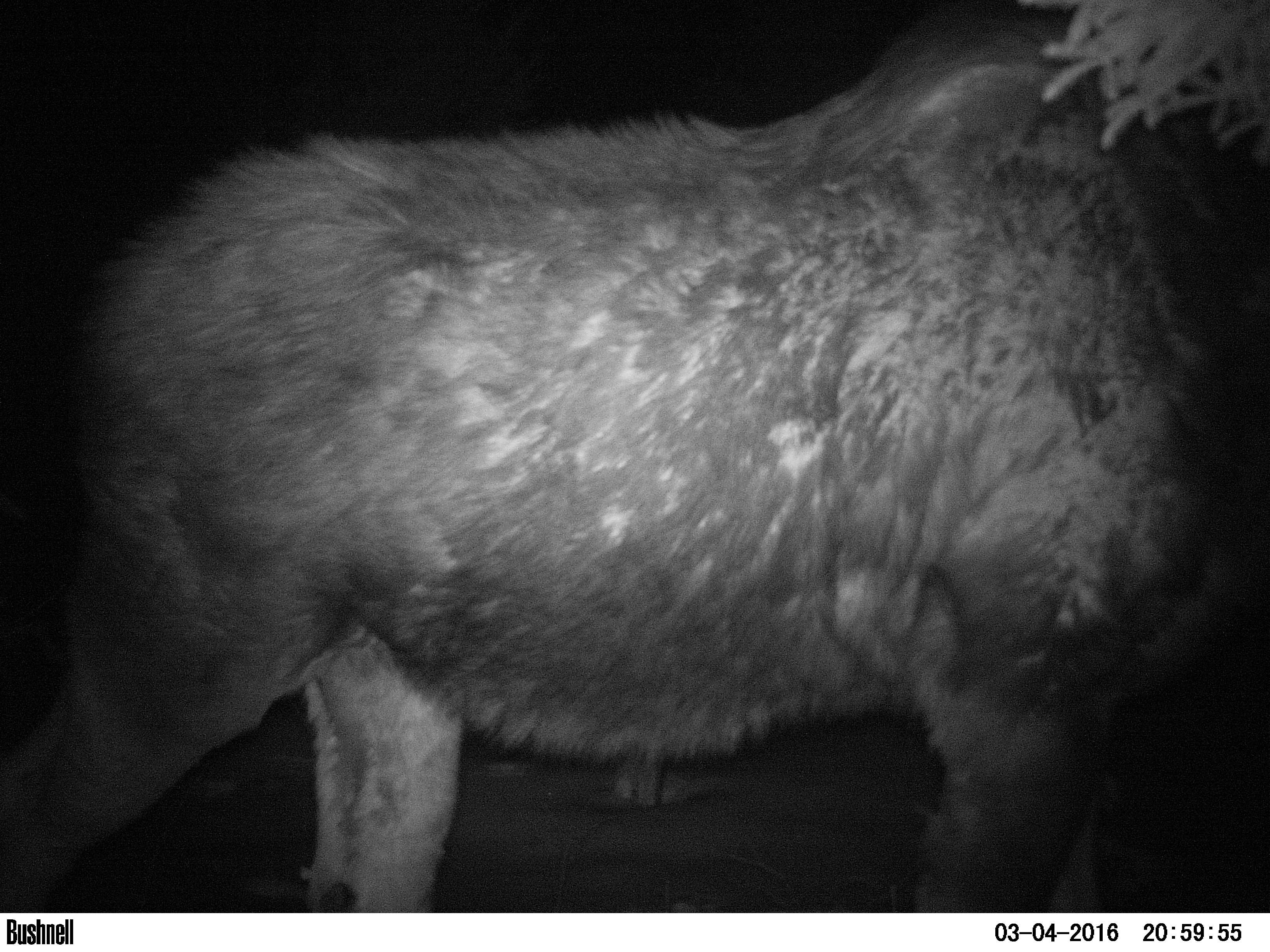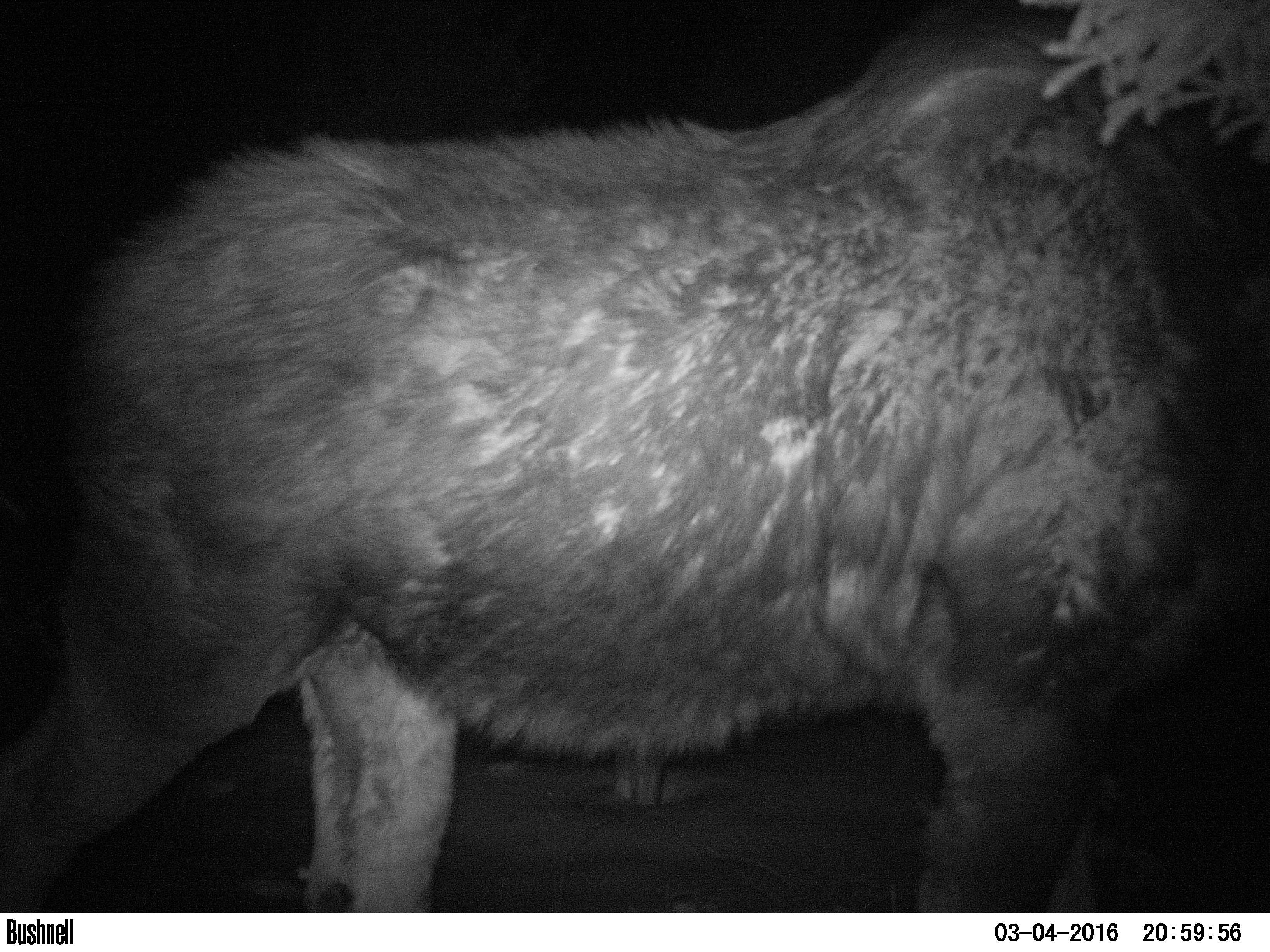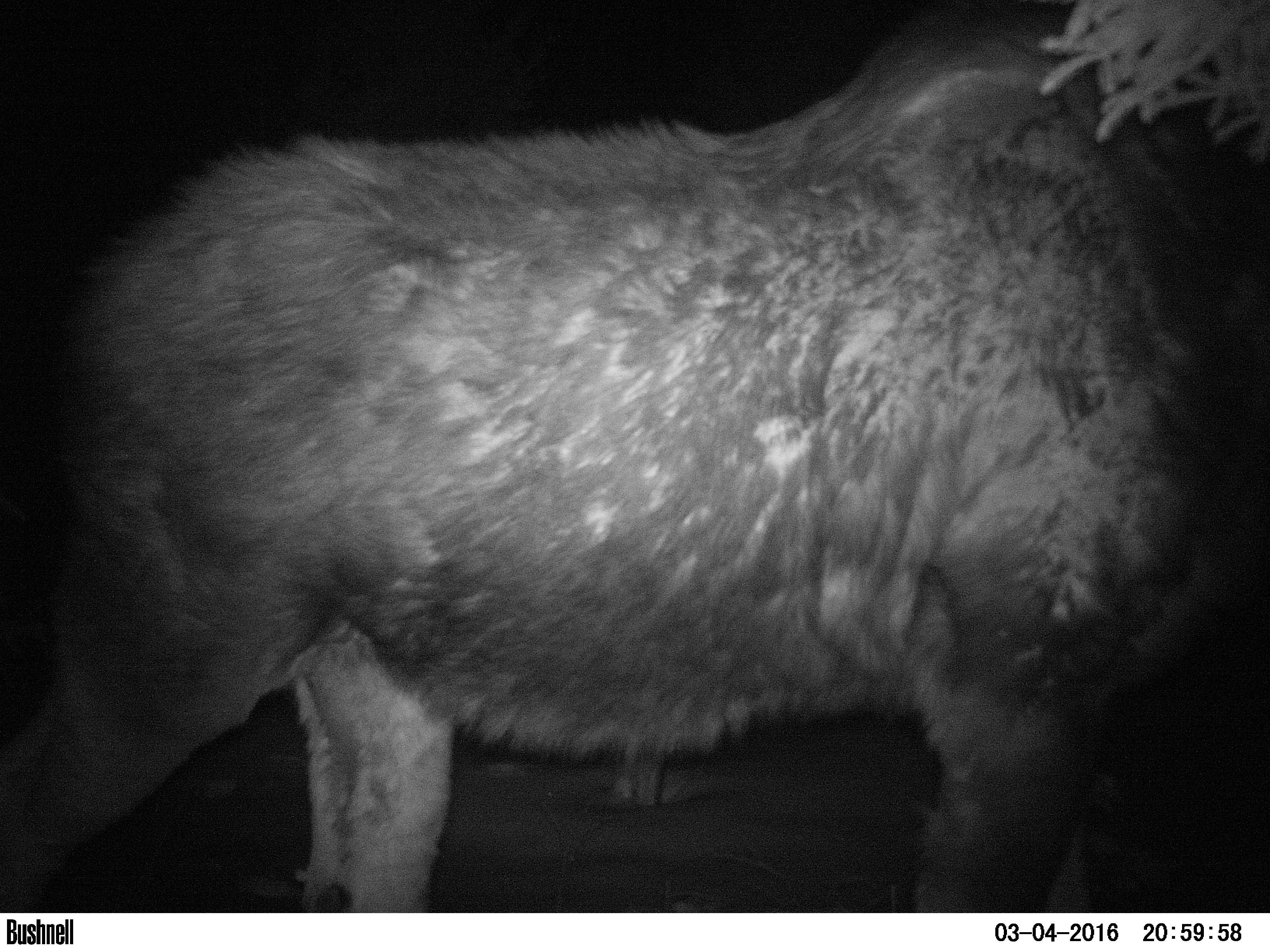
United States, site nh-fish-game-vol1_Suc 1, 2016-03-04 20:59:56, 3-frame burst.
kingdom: Animalia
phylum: Chordata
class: Mammalia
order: Artiodactyla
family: Cervidae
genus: Alces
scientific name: Alces alces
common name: moose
Moose (Alces alces).